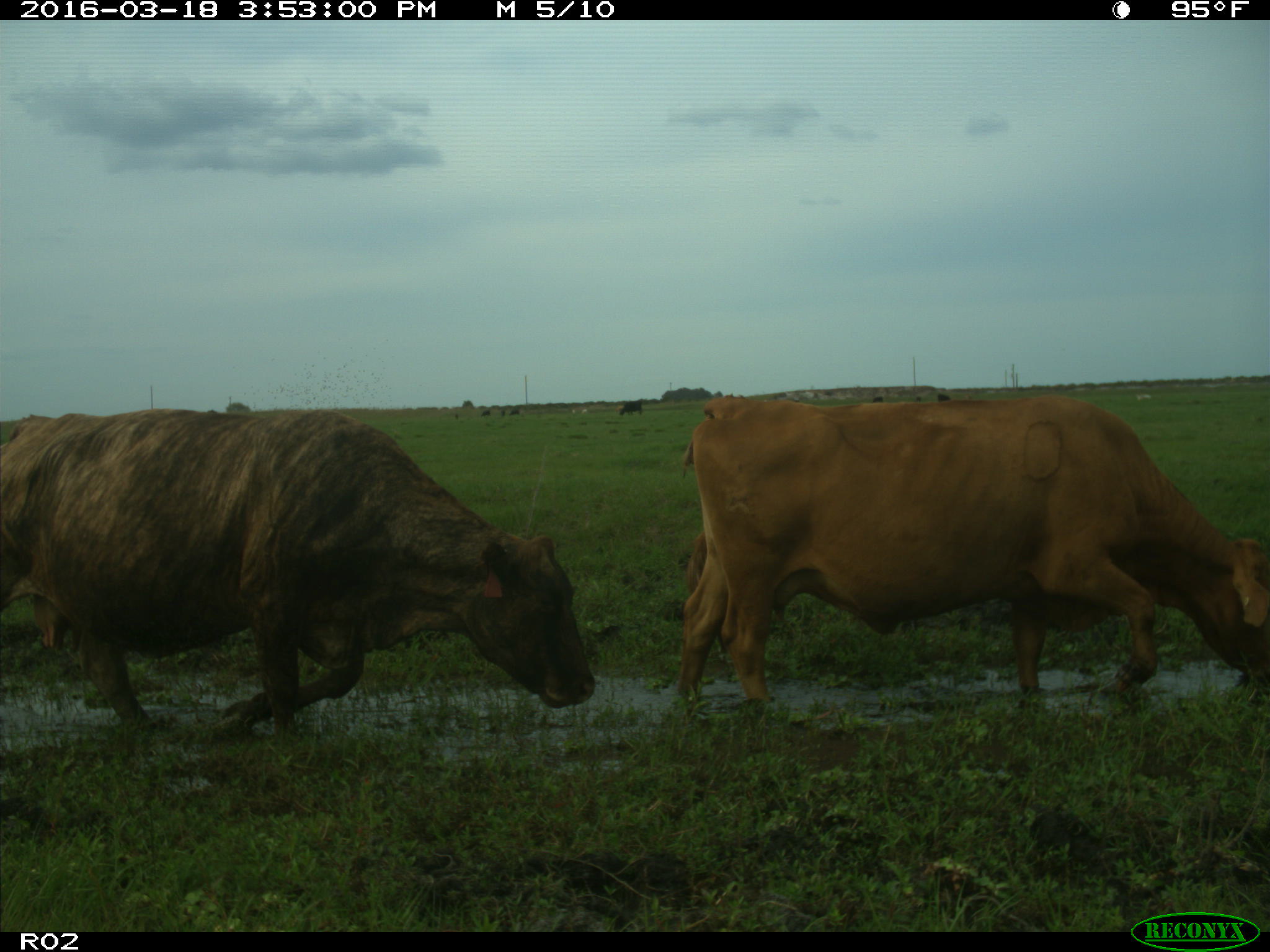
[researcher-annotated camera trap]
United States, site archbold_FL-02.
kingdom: Animalia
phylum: Chordata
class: Mammalia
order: Artiodactyla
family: Bovidae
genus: Bos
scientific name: Bos taurus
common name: domestic cow